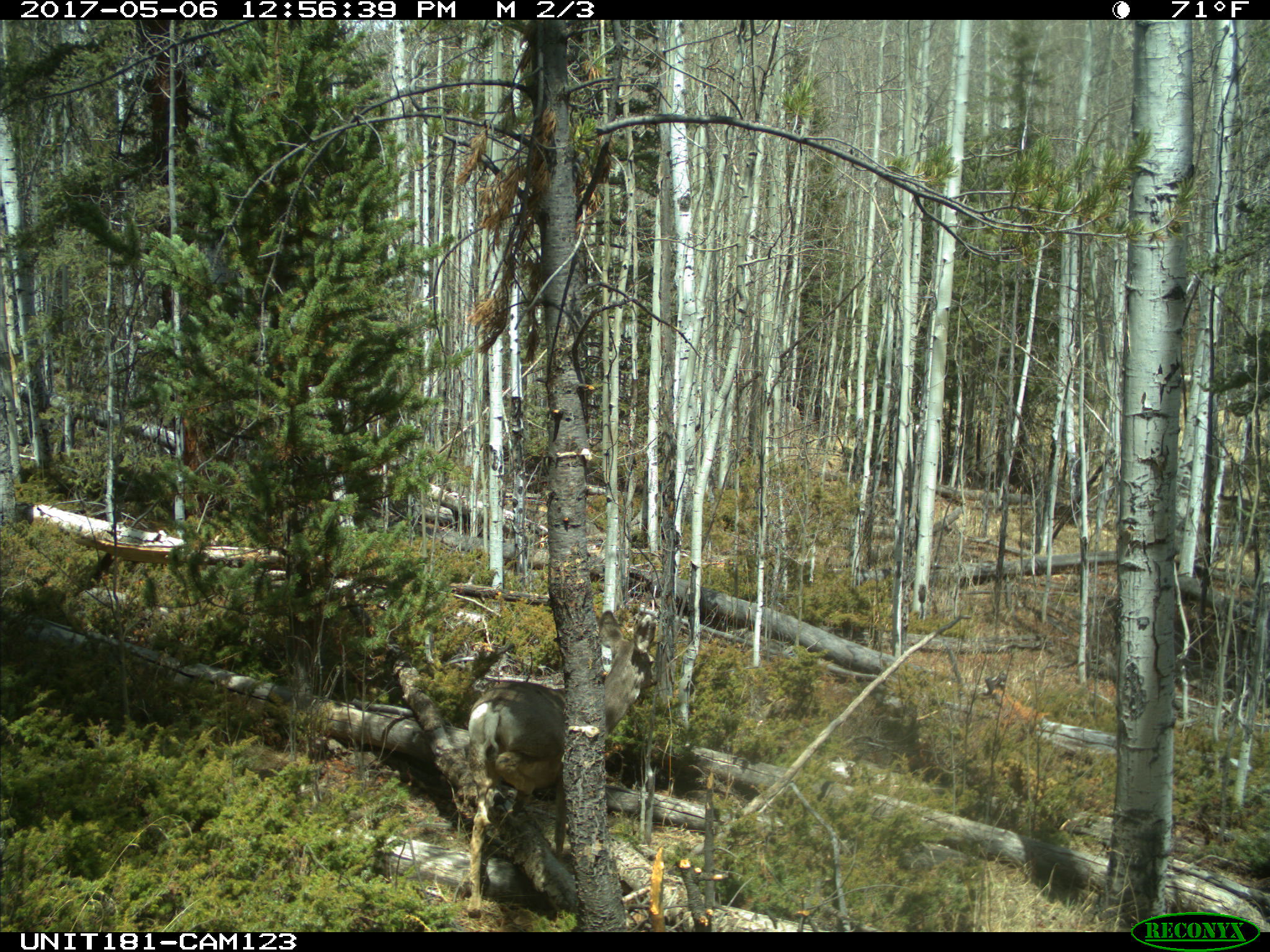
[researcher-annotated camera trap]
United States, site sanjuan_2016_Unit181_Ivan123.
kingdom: Animalia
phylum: Chordata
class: Mammalia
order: Artiodactyla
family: Cervidae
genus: Odocoileus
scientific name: Odocoileus hemionus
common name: mule deer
Odocoileus hemionus (mule deer).